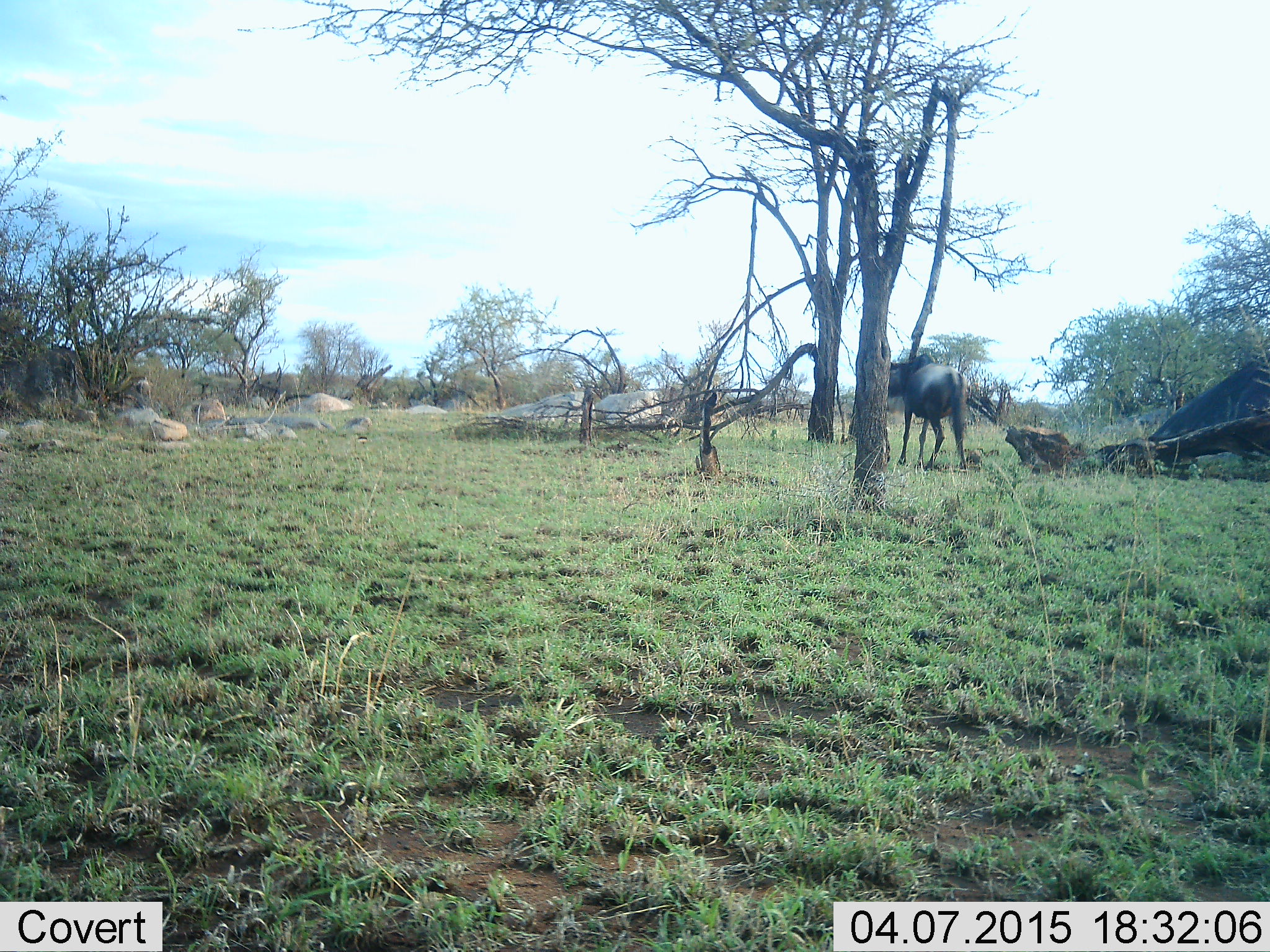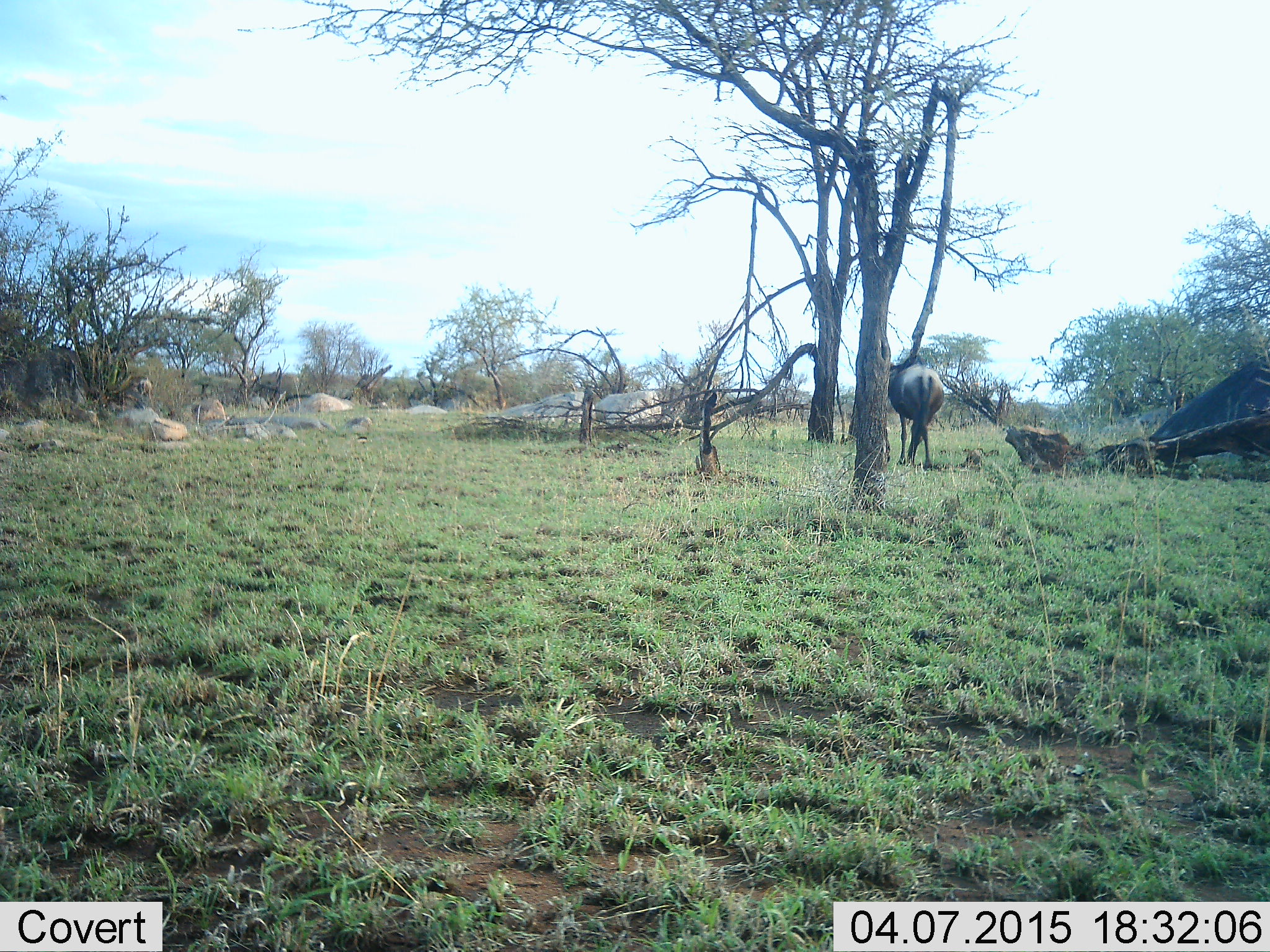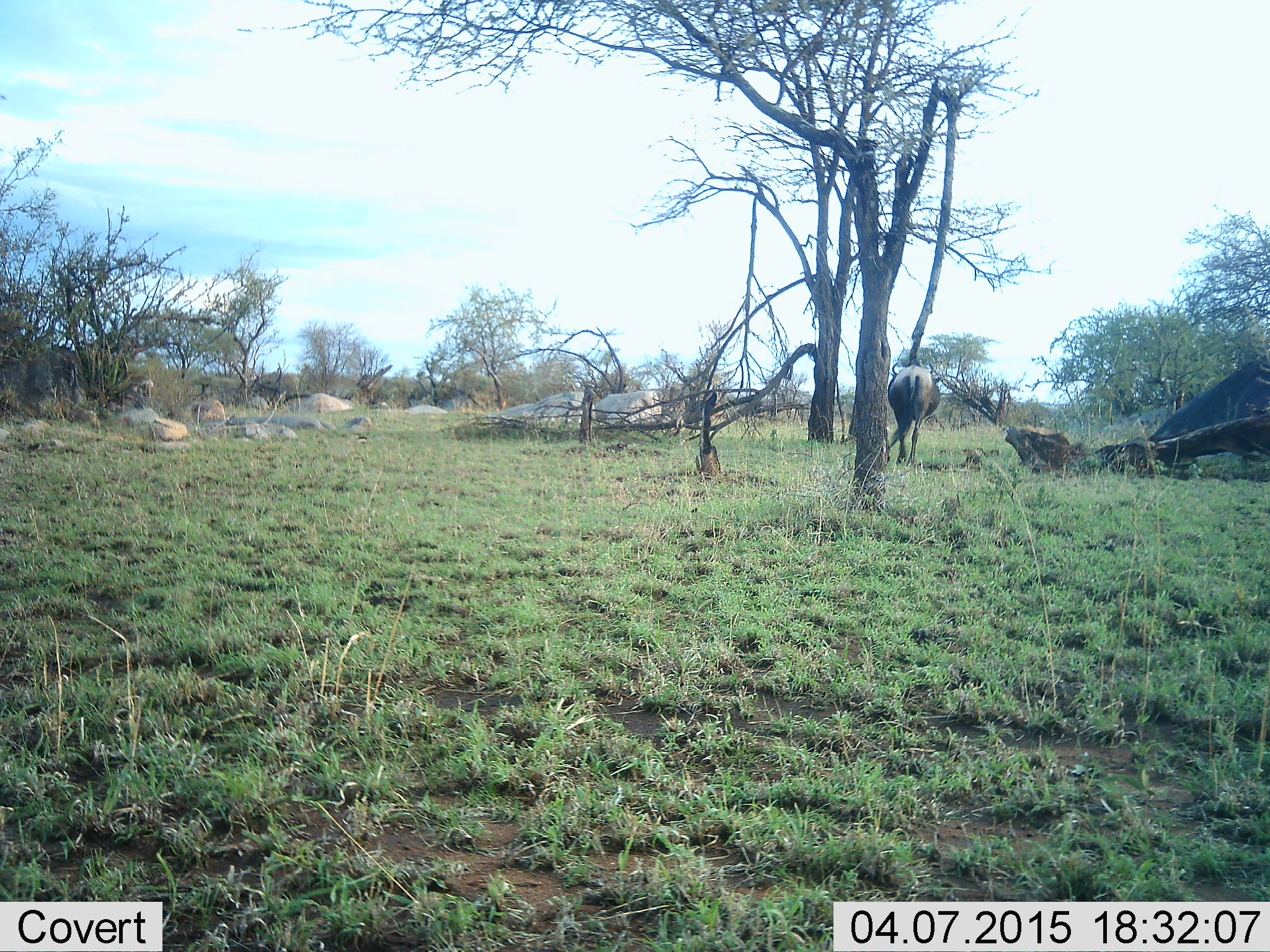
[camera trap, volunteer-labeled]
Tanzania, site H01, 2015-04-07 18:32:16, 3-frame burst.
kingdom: Animalia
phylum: Chordata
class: Mammalia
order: Artiodactyla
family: Bovidae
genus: Connochaetes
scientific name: Connochaetes taurinus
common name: blue wildebeest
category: wildebeest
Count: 1.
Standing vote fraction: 40%.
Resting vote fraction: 0%.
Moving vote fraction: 60%.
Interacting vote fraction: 0%.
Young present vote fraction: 0%.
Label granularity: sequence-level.